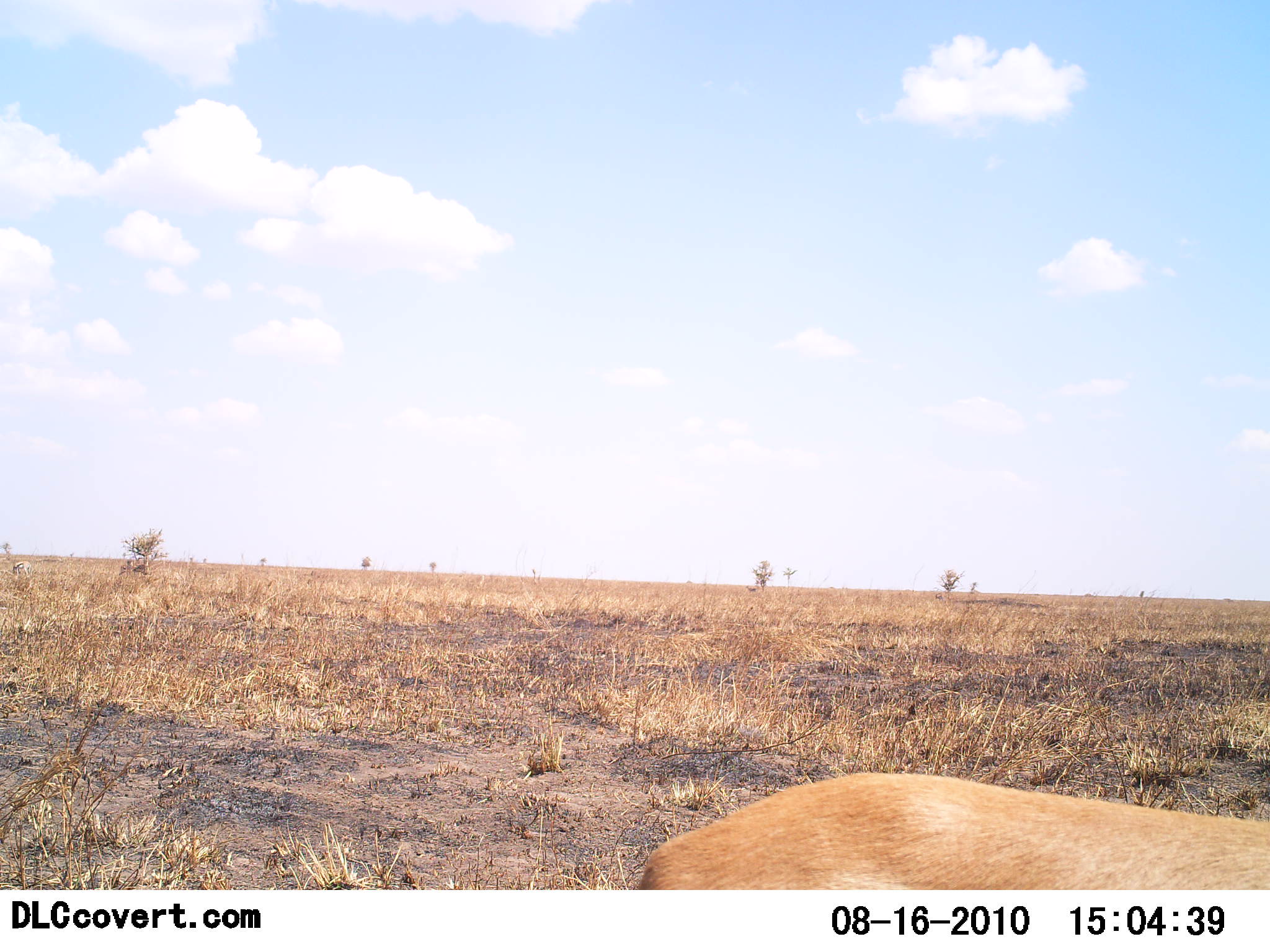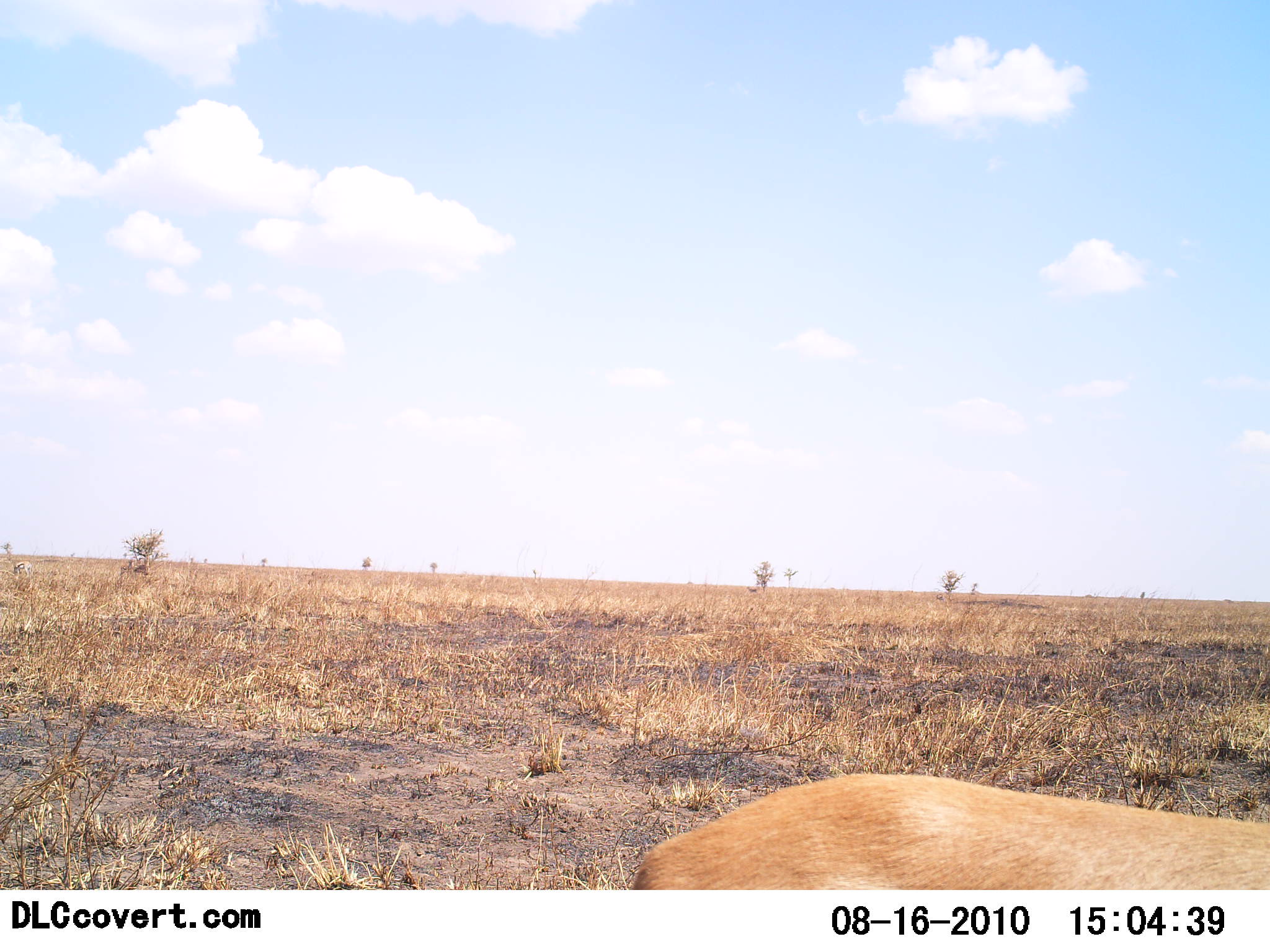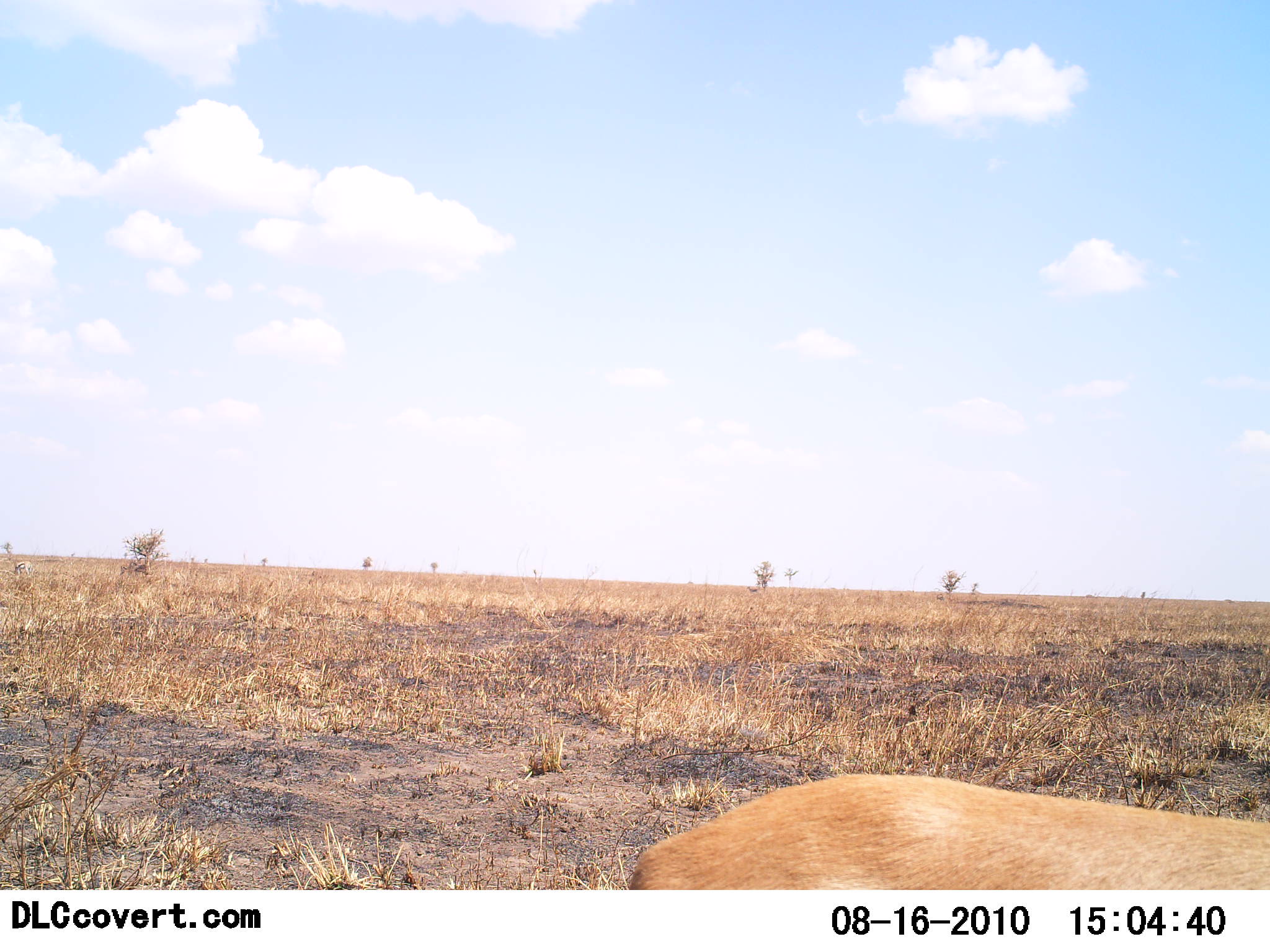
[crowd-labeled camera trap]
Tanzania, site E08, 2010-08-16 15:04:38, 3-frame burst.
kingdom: Animalia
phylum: Chordata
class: Mammalia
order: Artiodactyla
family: Bovidae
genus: Eudorcas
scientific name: Eudorcas thomsonii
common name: thomson's gazelle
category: gazellethomsons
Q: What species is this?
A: Gazellethomsons (thomson's gazelle) (Eudorcas thomsonii).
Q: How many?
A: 1.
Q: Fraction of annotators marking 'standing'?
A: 100%.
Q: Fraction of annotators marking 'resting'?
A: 0%.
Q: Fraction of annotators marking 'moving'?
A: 0%.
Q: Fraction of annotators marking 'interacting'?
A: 0%.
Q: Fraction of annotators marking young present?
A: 0%.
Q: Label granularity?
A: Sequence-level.